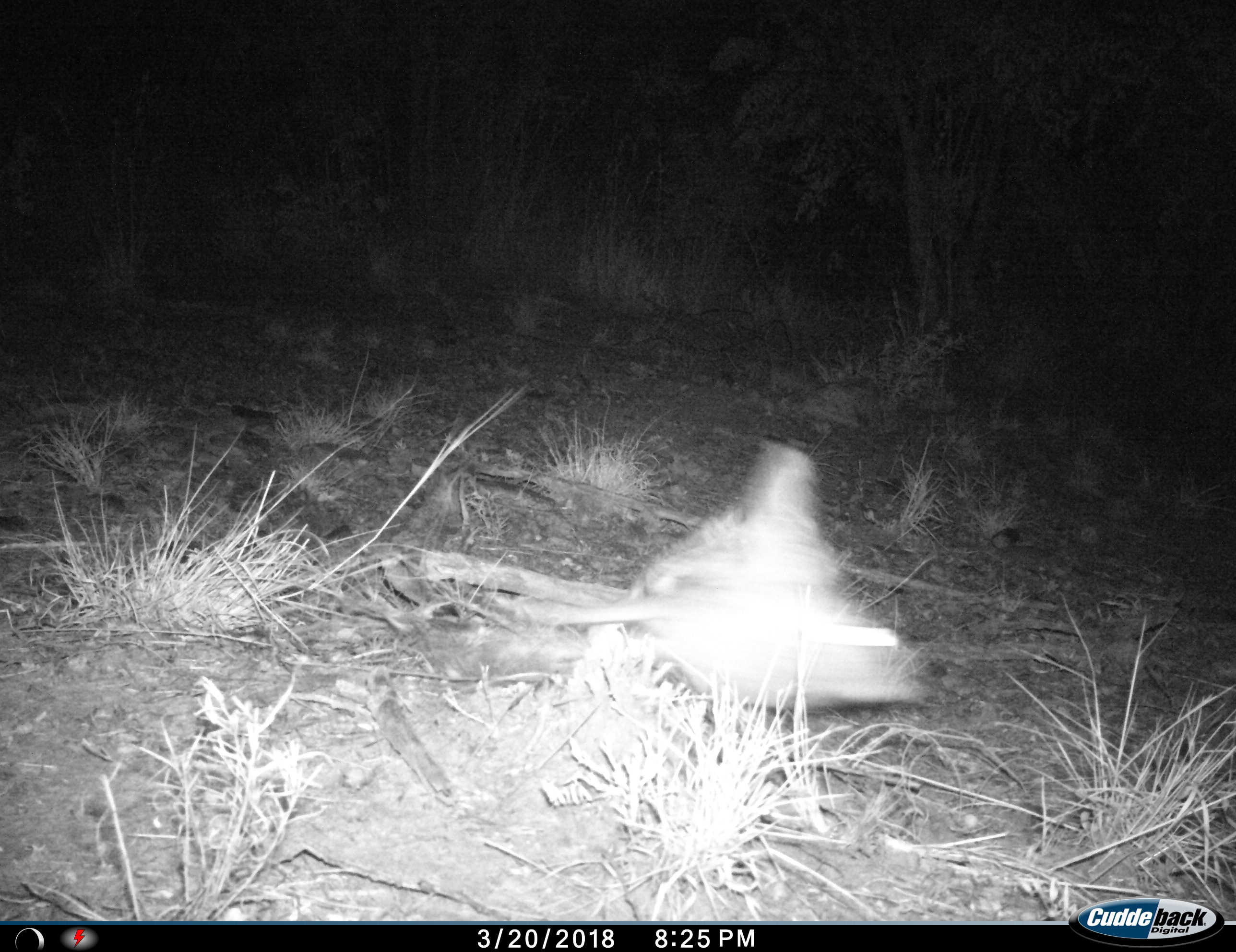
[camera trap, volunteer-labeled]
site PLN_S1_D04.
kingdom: Animalia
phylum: Chordata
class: Mammalia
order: Chiroptera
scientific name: Chiroptera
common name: bat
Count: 1.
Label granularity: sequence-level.